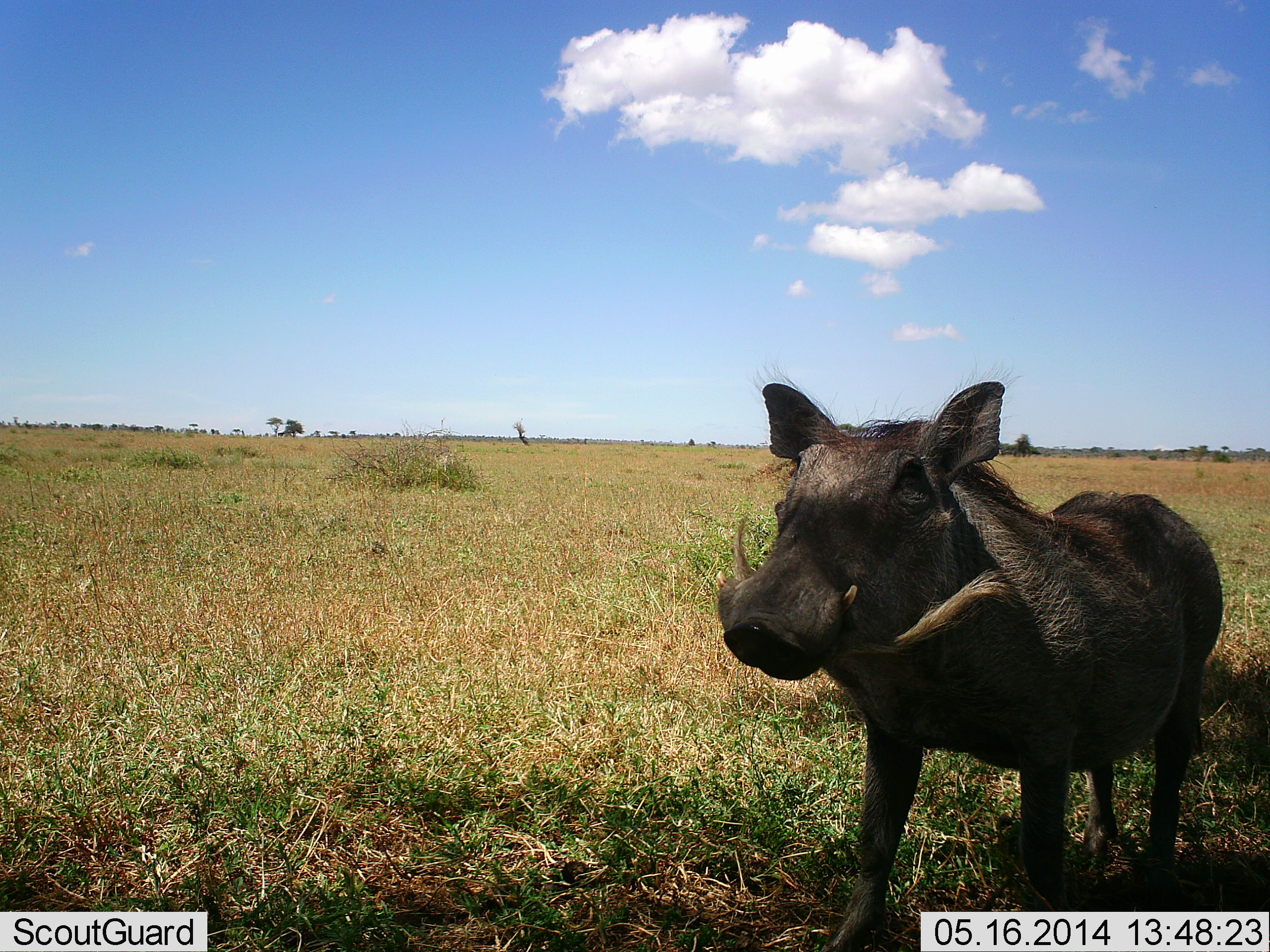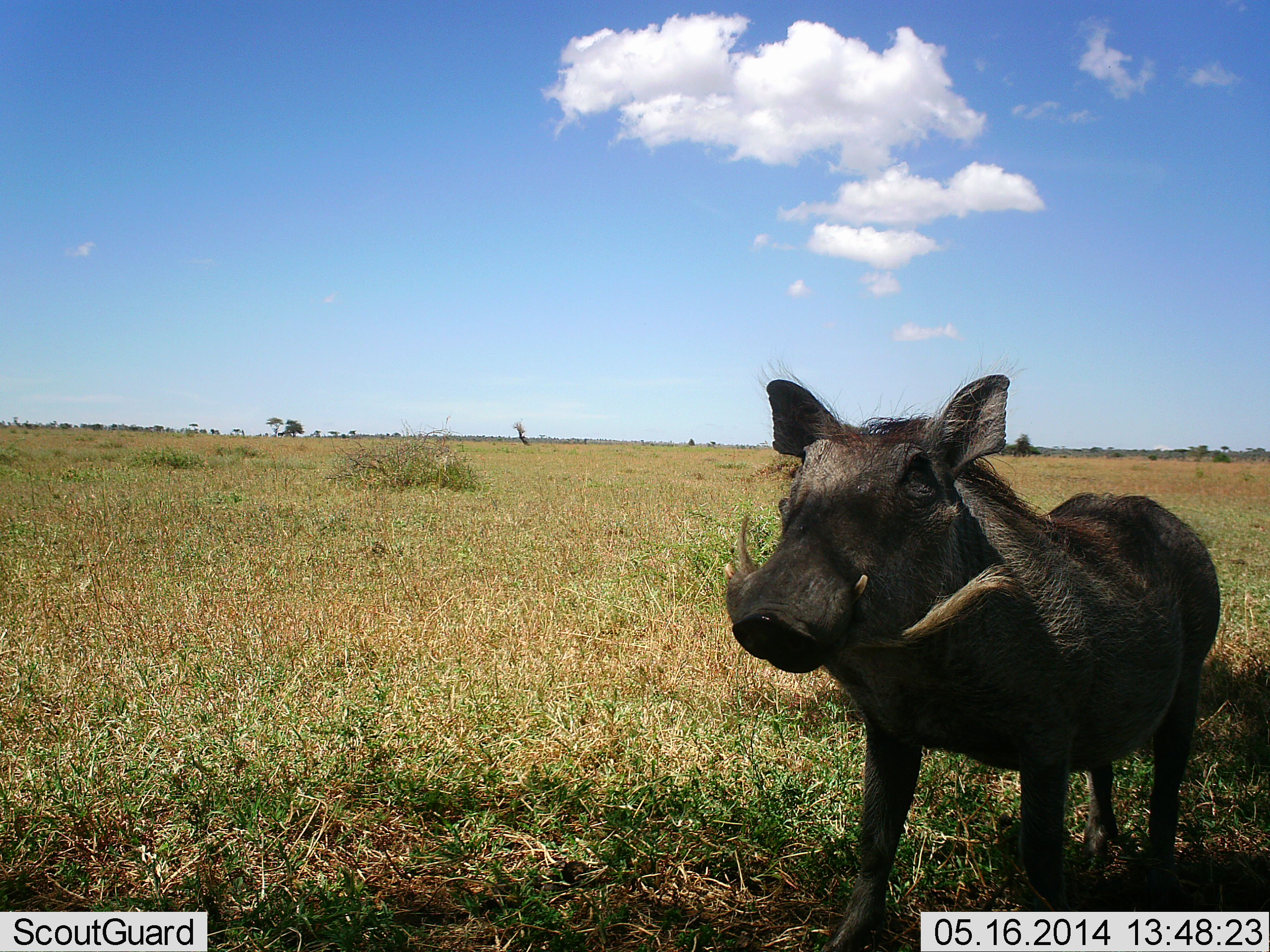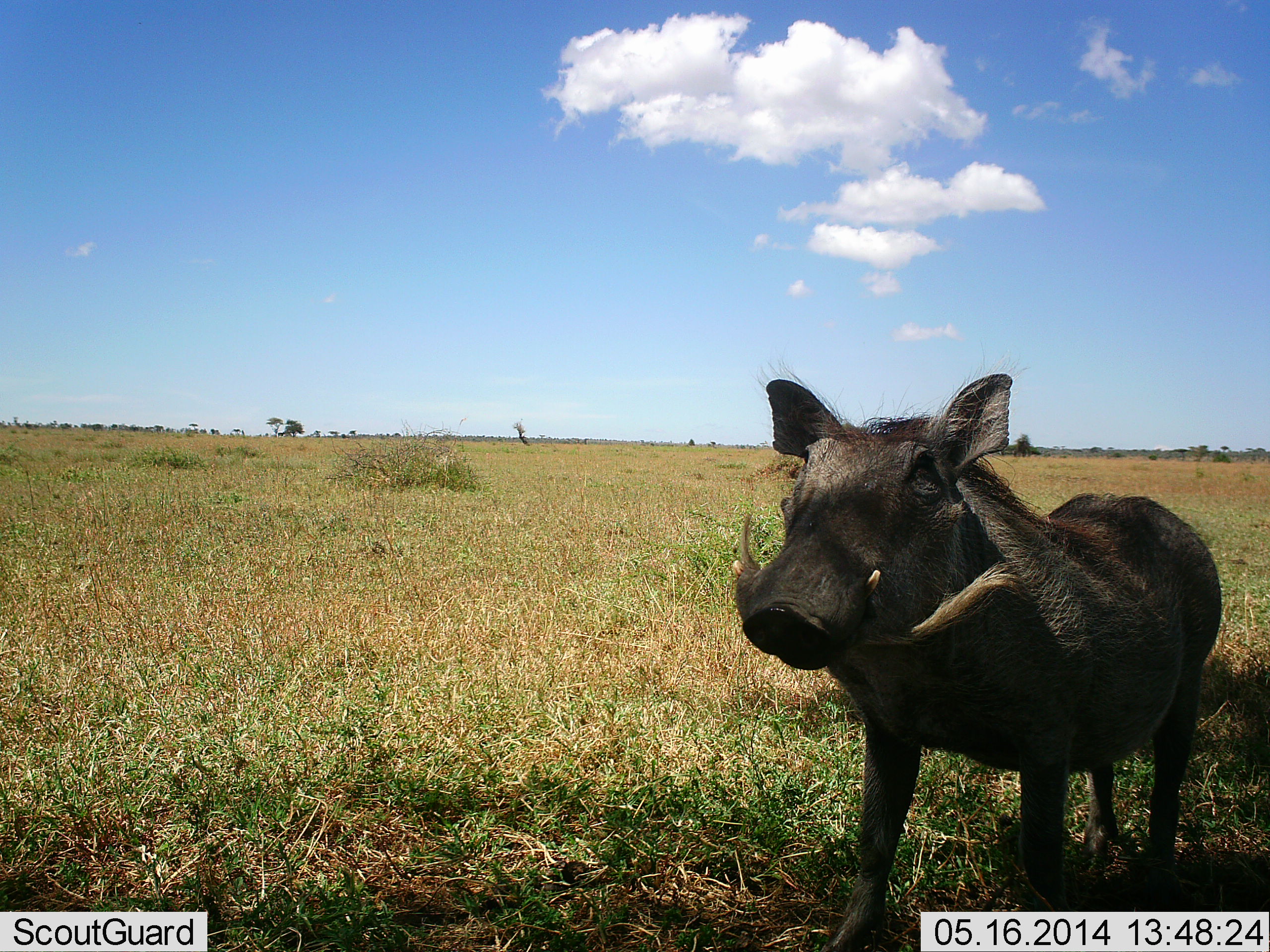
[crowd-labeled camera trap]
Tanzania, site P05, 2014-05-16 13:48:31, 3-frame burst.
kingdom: Animalia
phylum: Chordata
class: Mammalia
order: Artiodactyla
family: Suidae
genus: Phacochoerus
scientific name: Phacochoerus africanus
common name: warthog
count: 1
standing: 90%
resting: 10%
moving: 0%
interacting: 10%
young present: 0%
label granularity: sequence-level